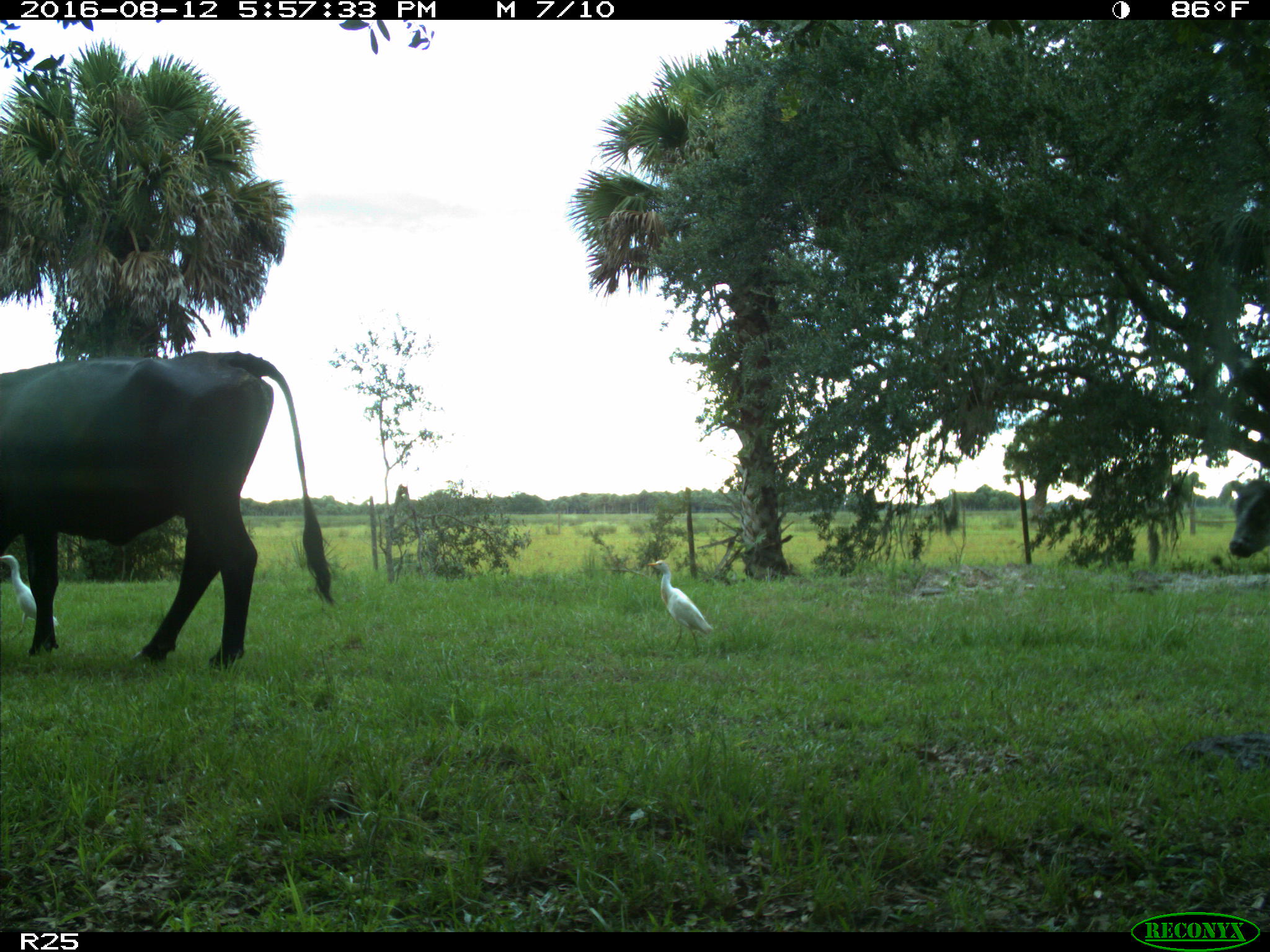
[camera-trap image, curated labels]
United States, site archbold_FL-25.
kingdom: Animalia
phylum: Chordata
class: Mammalia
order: Artiodactyla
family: Bovidae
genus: Bos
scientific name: Bos taurus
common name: domestic cow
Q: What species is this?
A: Bos taurus (domestic cow).